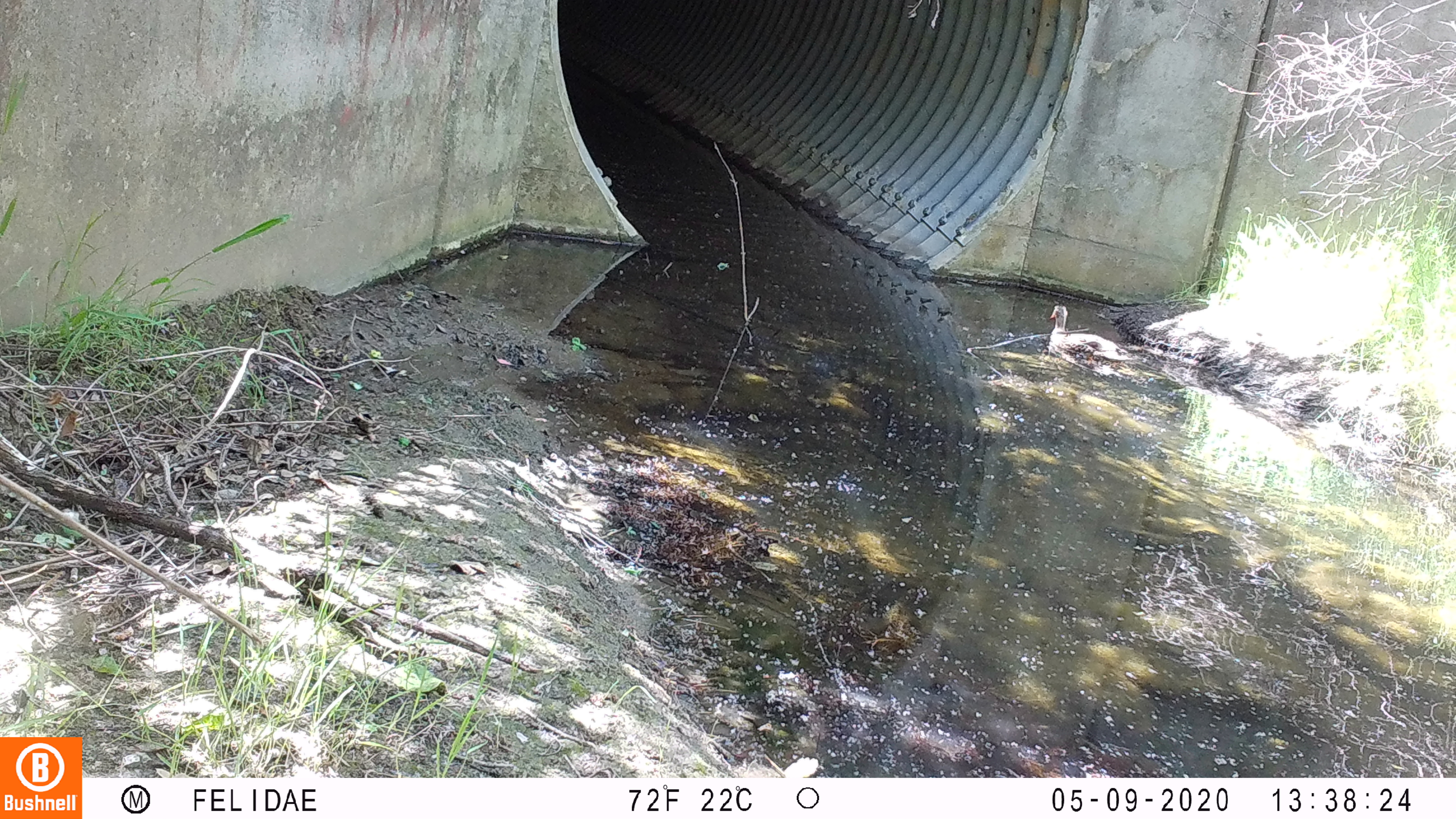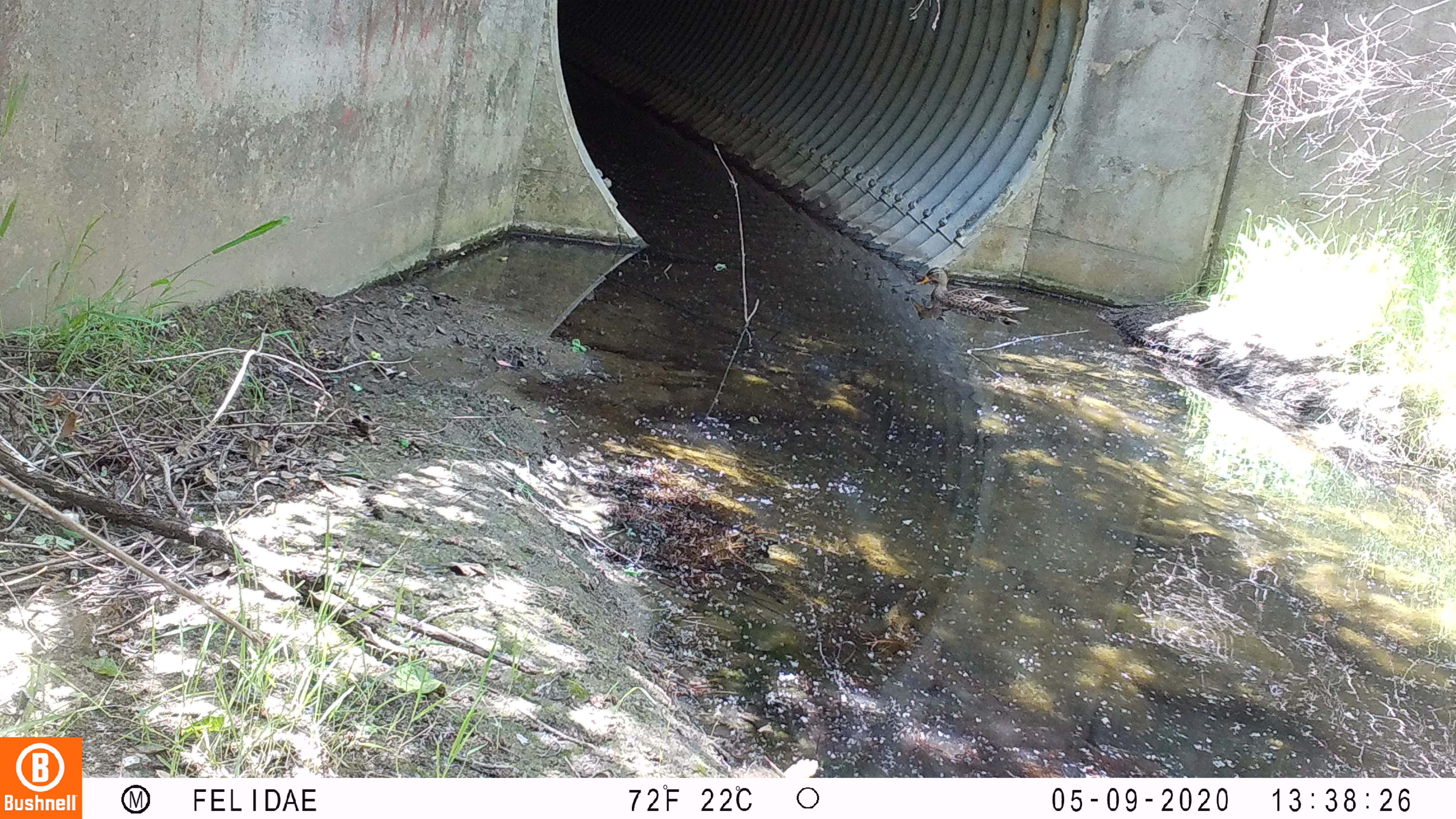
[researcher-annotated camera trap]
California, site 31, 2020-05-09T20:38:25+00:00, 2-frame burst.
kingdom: Animalia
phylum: Chordata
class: Aves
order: Anseriformes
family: Anatidae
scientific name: Anatidae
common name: duck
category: duck species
Duck species (duck) (Anatidae).